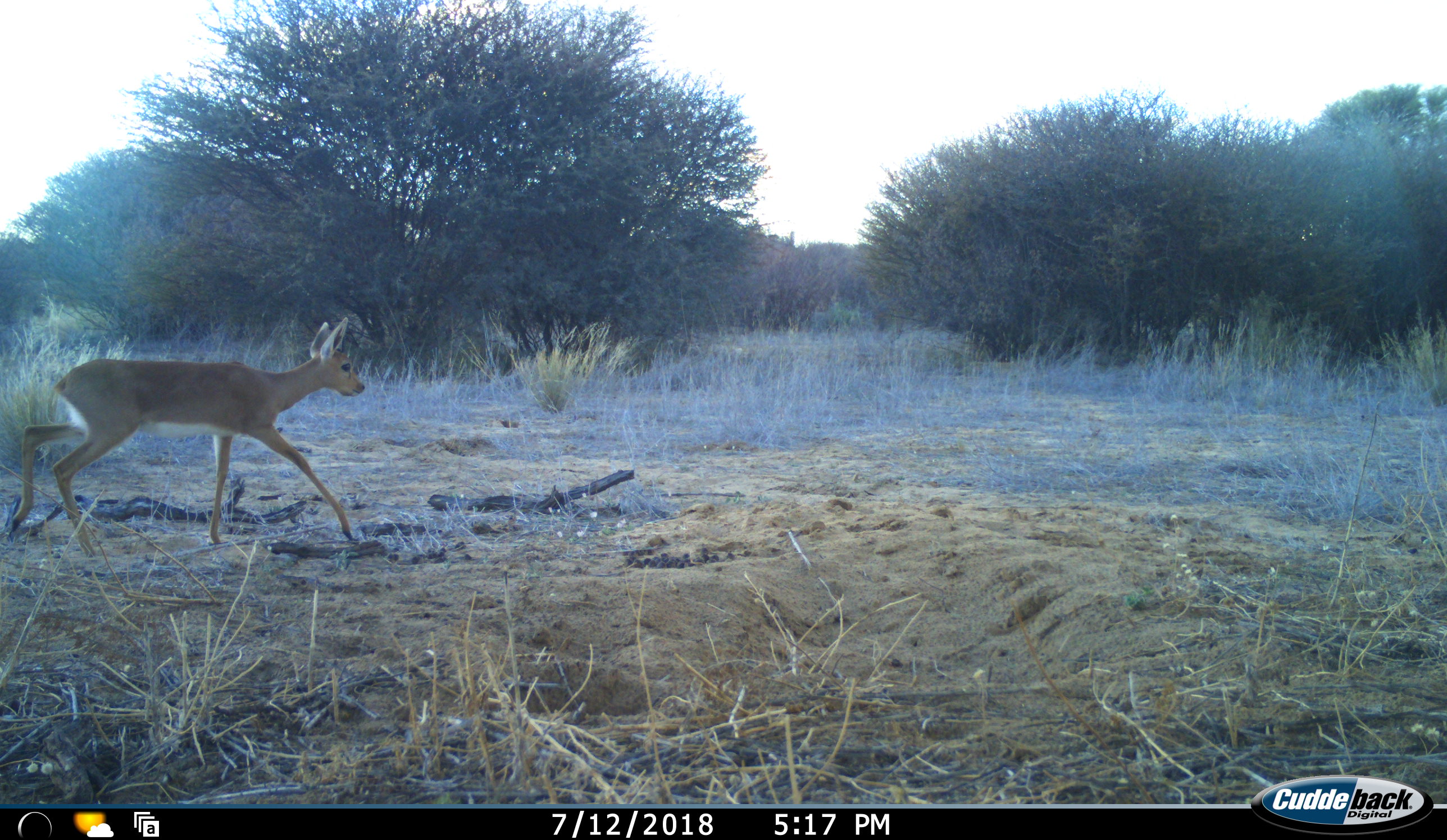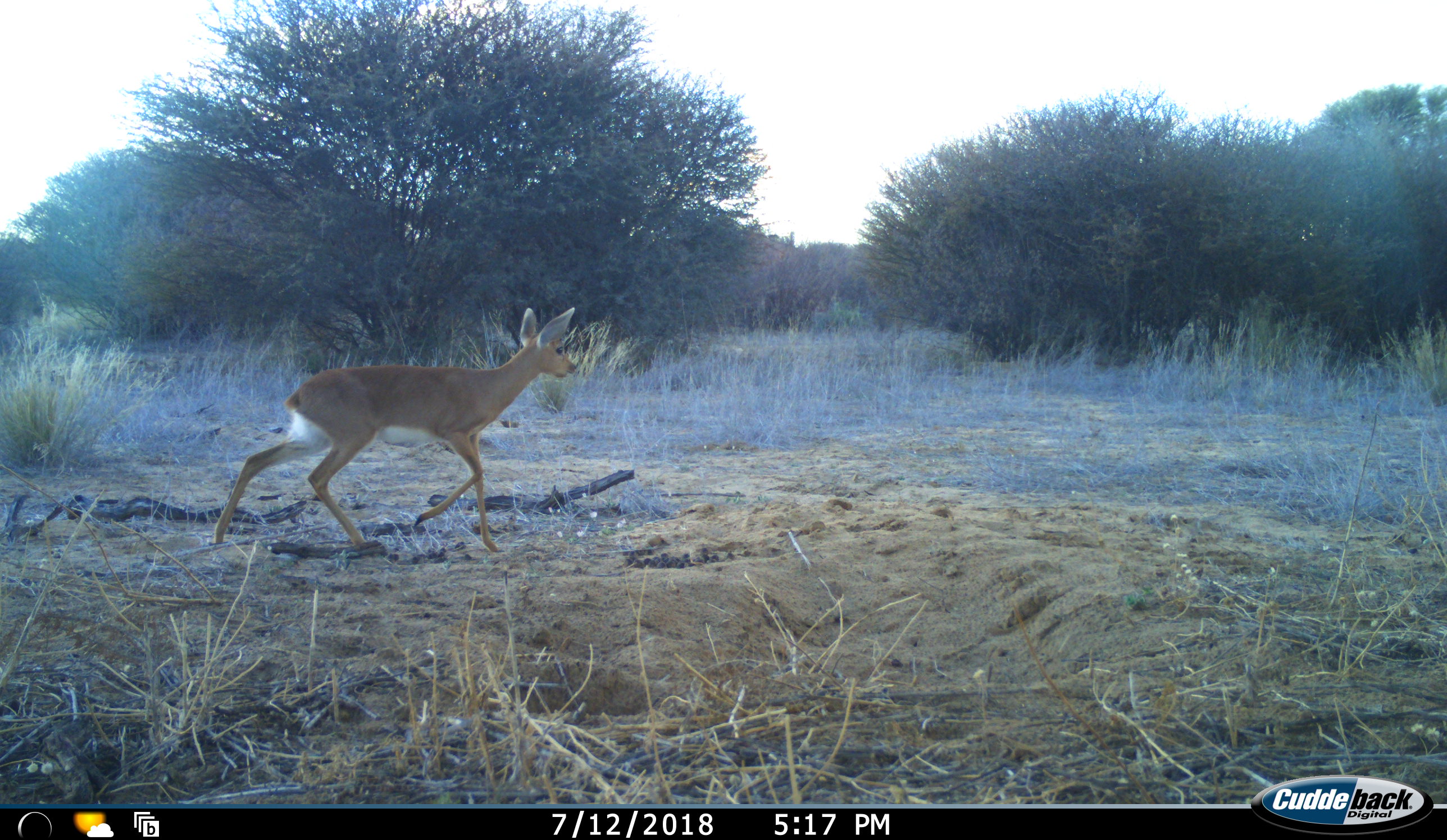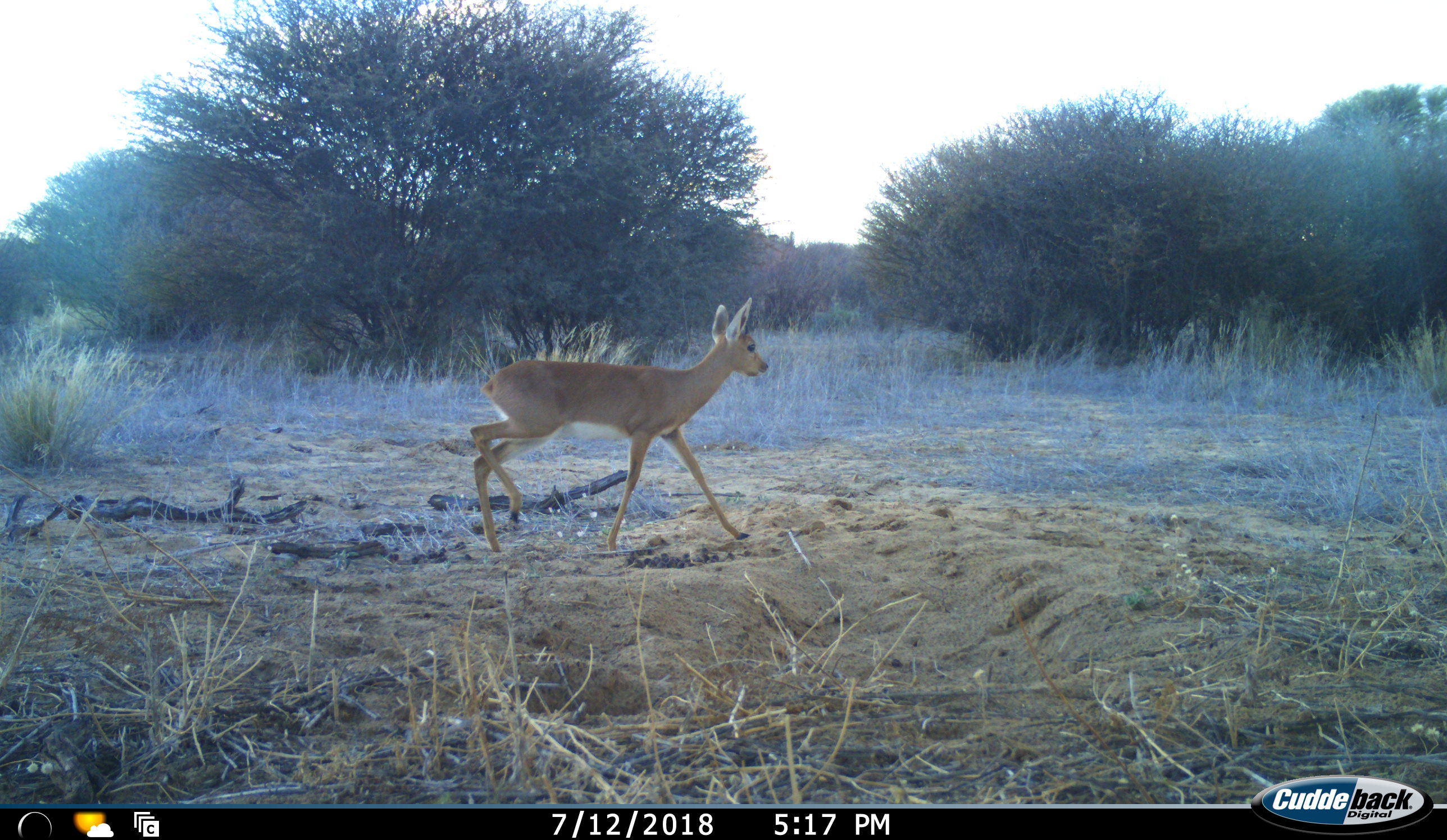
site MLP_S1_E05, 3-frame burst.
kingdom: Animalia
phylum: Chordata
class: Mammalia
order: Artiodactyla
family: Bovidae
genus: Raphicerus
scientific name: Raphicerus campestris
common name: steenbok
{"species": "steenbok (Raphicerus campestris)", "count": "1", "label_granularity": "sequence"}